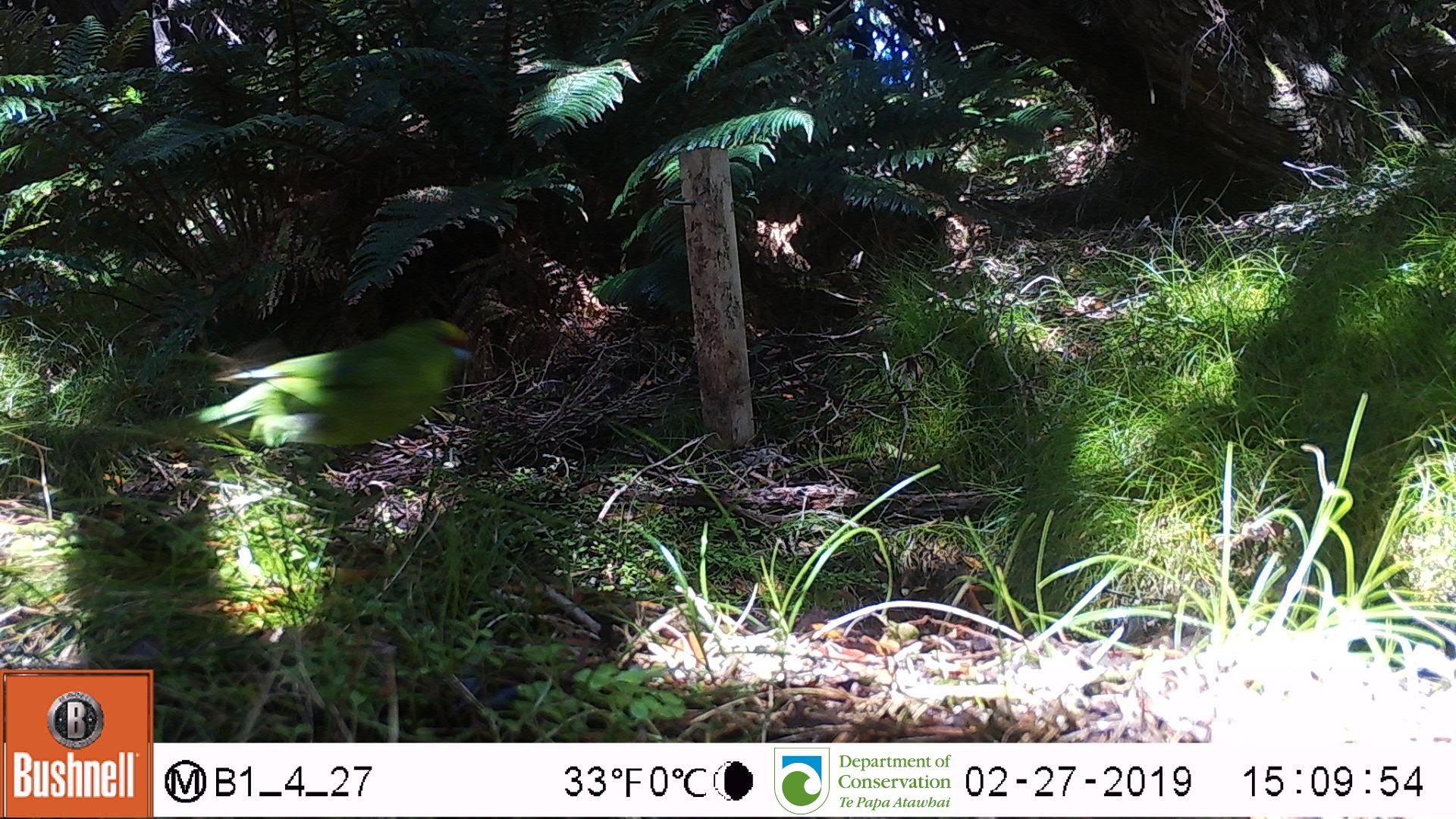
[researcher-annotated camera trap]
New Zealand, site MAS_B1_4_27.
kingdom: Animalia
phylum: Chordata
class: Aves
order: Psittaciformes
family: Psittaculidae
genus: Cyanoramphus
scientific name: Cyanoramphus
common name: parakeet